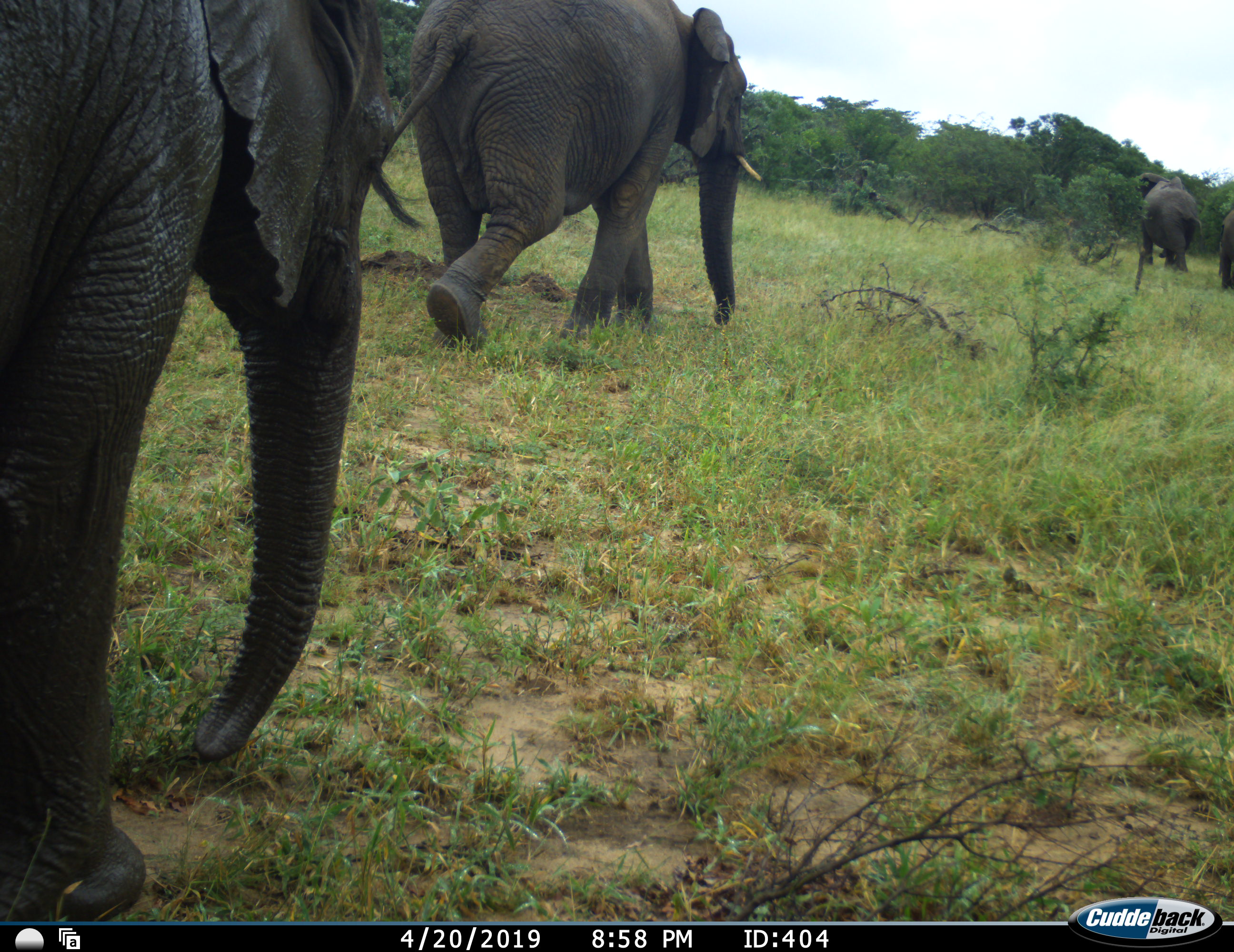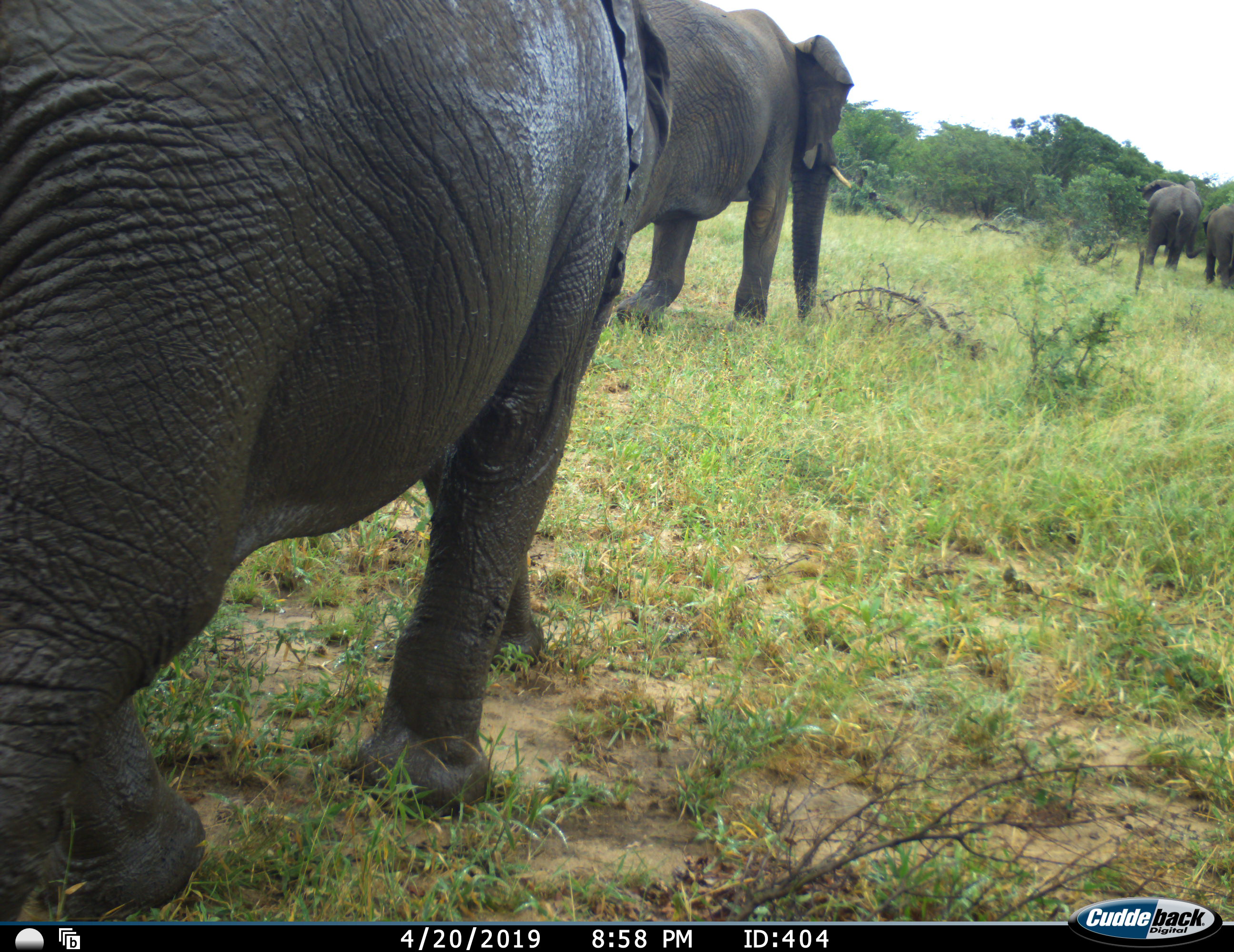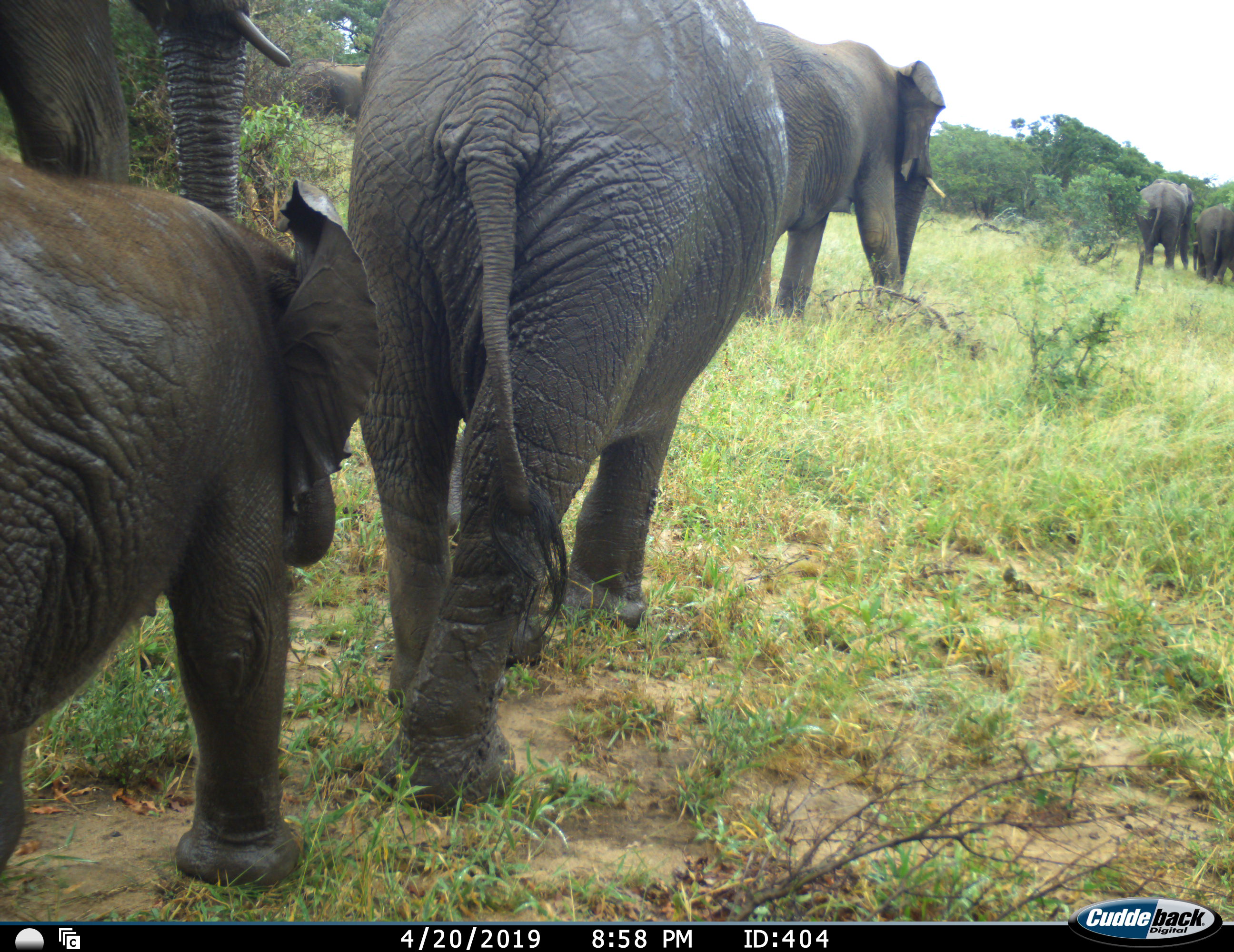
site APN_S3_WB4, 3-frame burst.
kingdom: Animalia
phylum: Chordata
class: Mammalia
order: Proboscidea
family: Elephantidae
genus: Loxodonta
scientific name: Loxodonta africana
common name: african bush elephant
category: elephant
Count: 7.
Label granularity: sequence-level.